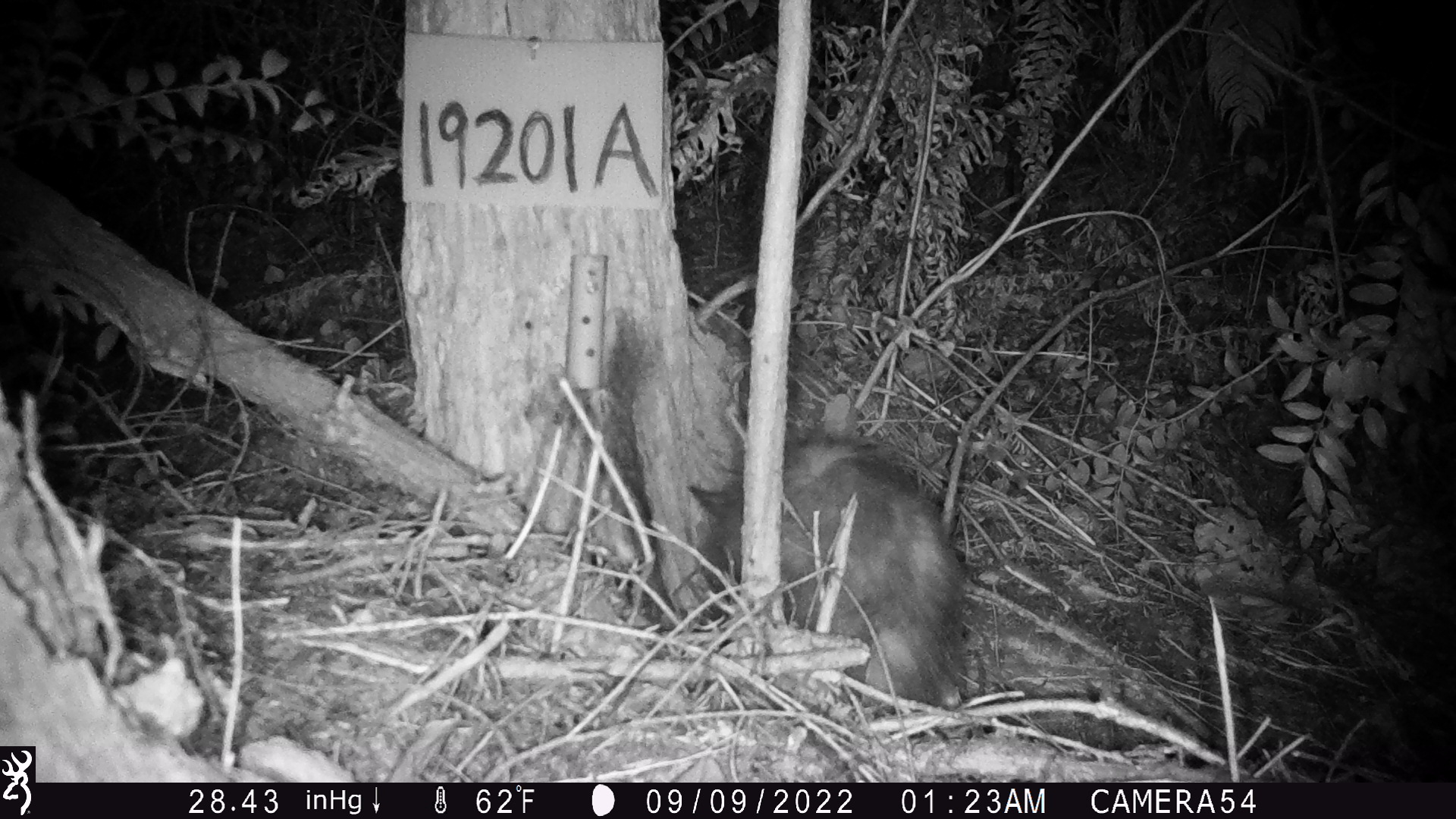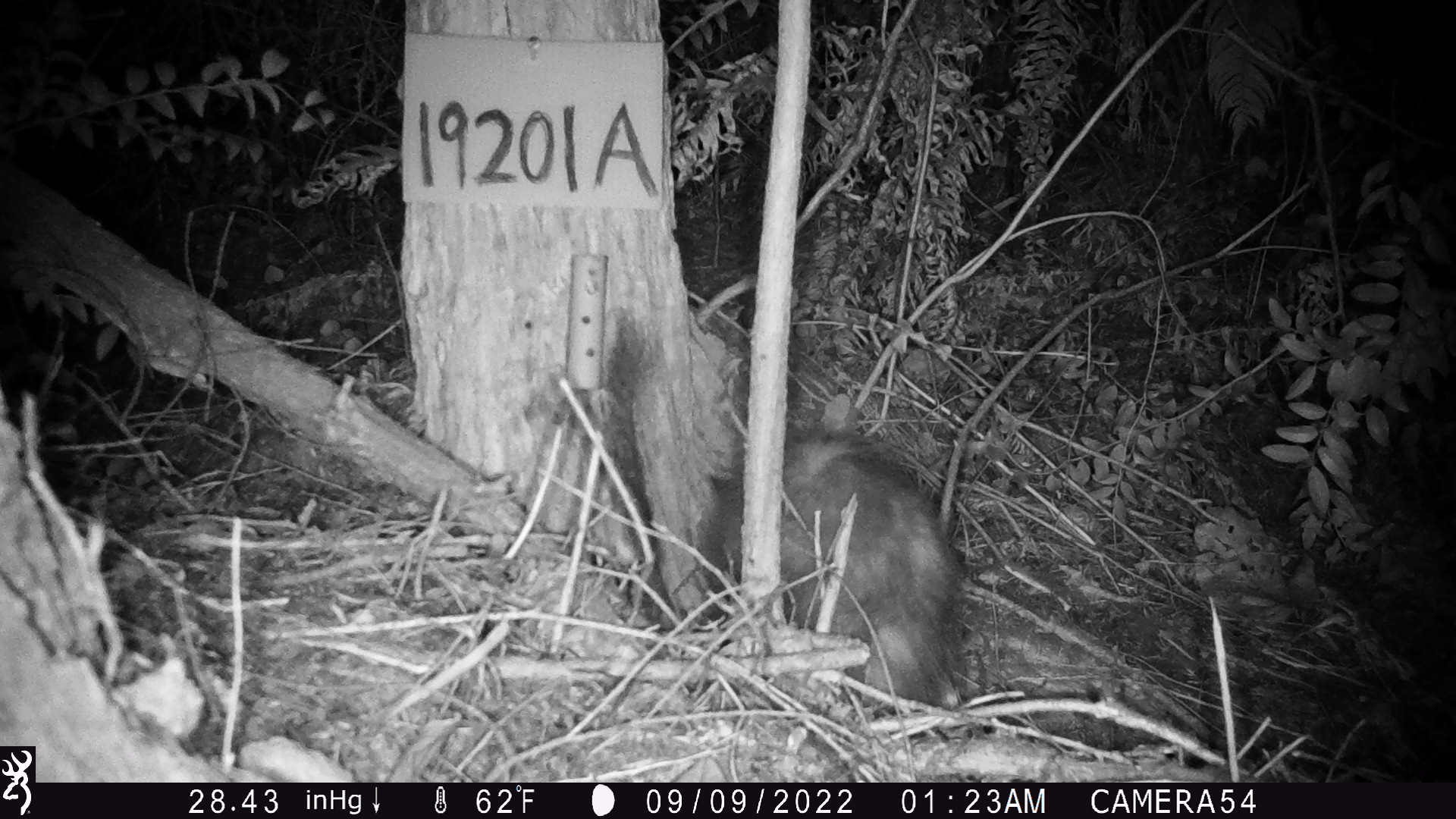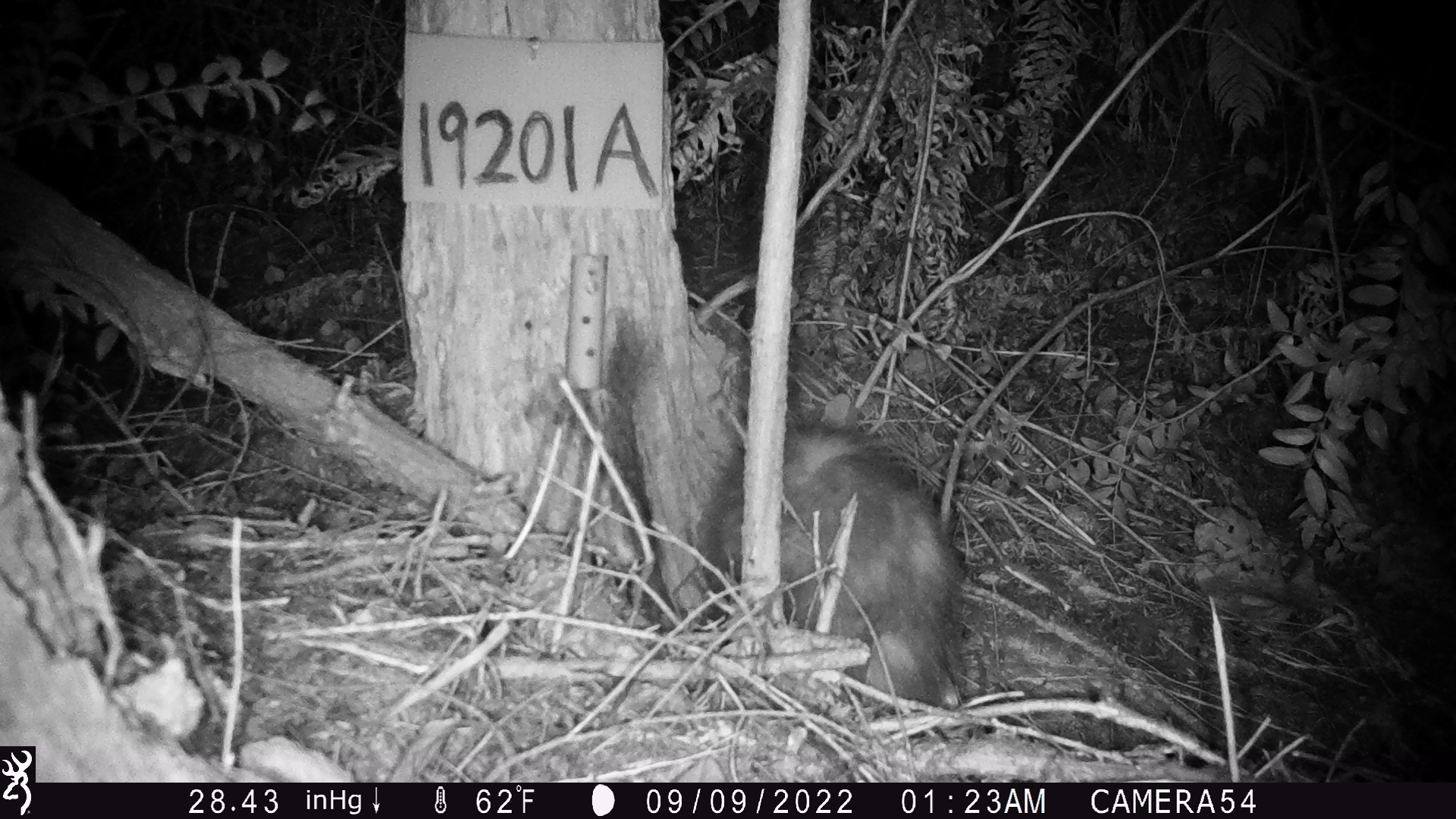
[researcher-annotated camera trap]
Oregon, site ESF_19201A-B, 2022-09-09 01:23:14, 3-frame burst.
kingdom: Animalia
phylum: Chordata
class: Mammalia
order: Didelphimorphia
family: Didelphidae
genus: Didelphis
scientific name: Didelphis virginiana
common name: virginia opossum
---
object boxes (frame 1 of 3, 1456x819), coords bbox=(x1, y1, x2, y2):
virginia opossum: bbox=(649, 413, 975, 723)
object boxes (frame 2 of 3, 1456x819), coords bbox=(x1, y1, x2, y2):
virginia opossum: bbox=(657, 413, 974, 721)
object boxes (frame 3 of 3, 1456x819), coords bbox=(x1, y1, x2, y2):
virginia opossum: bbox=(640, 406, 979, 719)